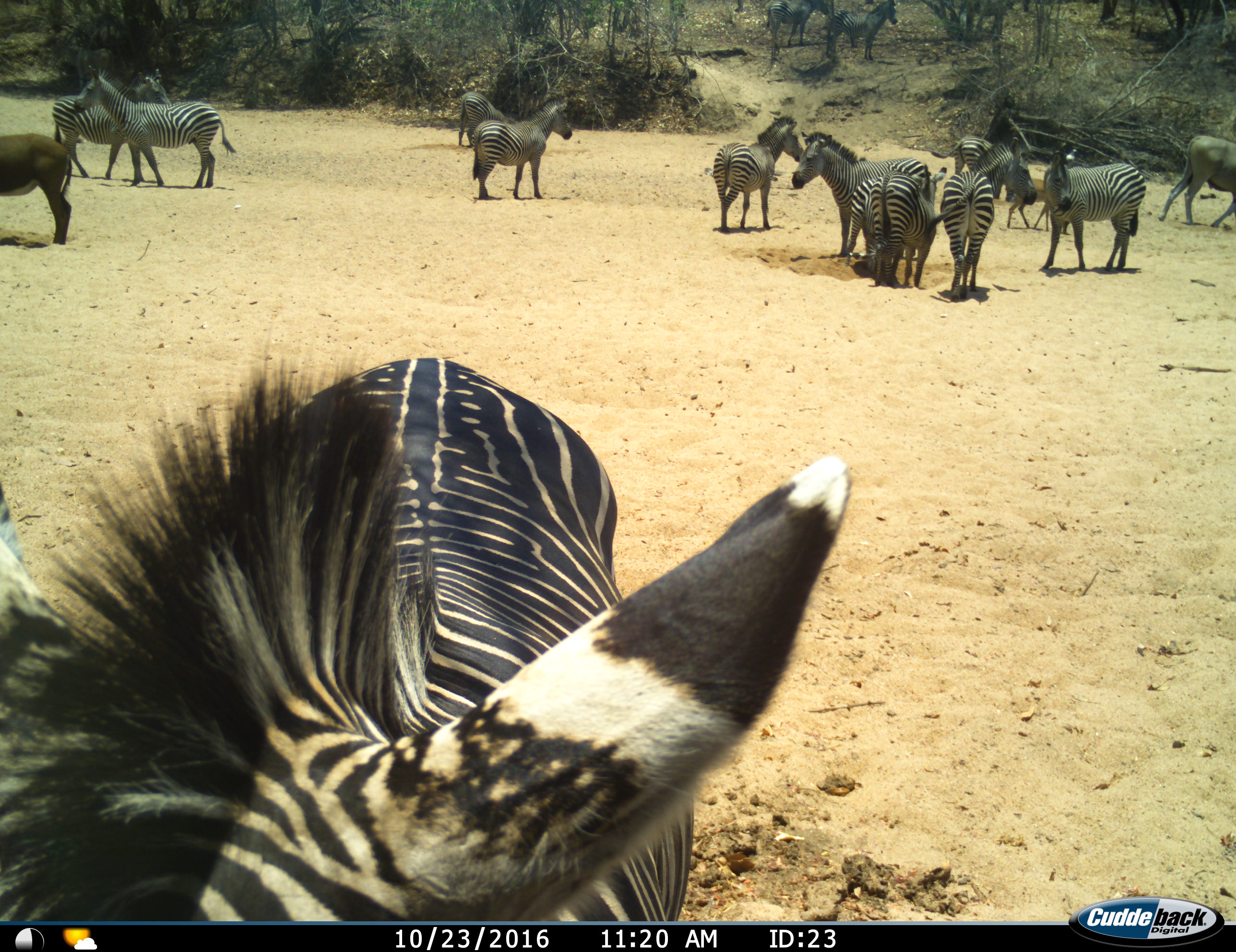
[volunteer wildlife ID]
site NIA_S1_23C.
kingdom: Animalia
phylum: Chordata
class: Mammalia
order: Artiodactyla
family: Bovidae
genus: Hippotragus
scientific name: Hippotragus niger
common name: sable antelope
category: sable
Sable (sable antelope) (Hippotragus niger), count 1. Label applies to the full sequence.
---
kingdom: Animalia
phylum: Chordata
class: Mammalia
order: Perissodactyla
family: Equidae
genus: Equus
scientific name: Equus quagga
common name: plains zebra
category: zebraplains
Zebraplains (plains zebra) (Equus quagga), count 11-50. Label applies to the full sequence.